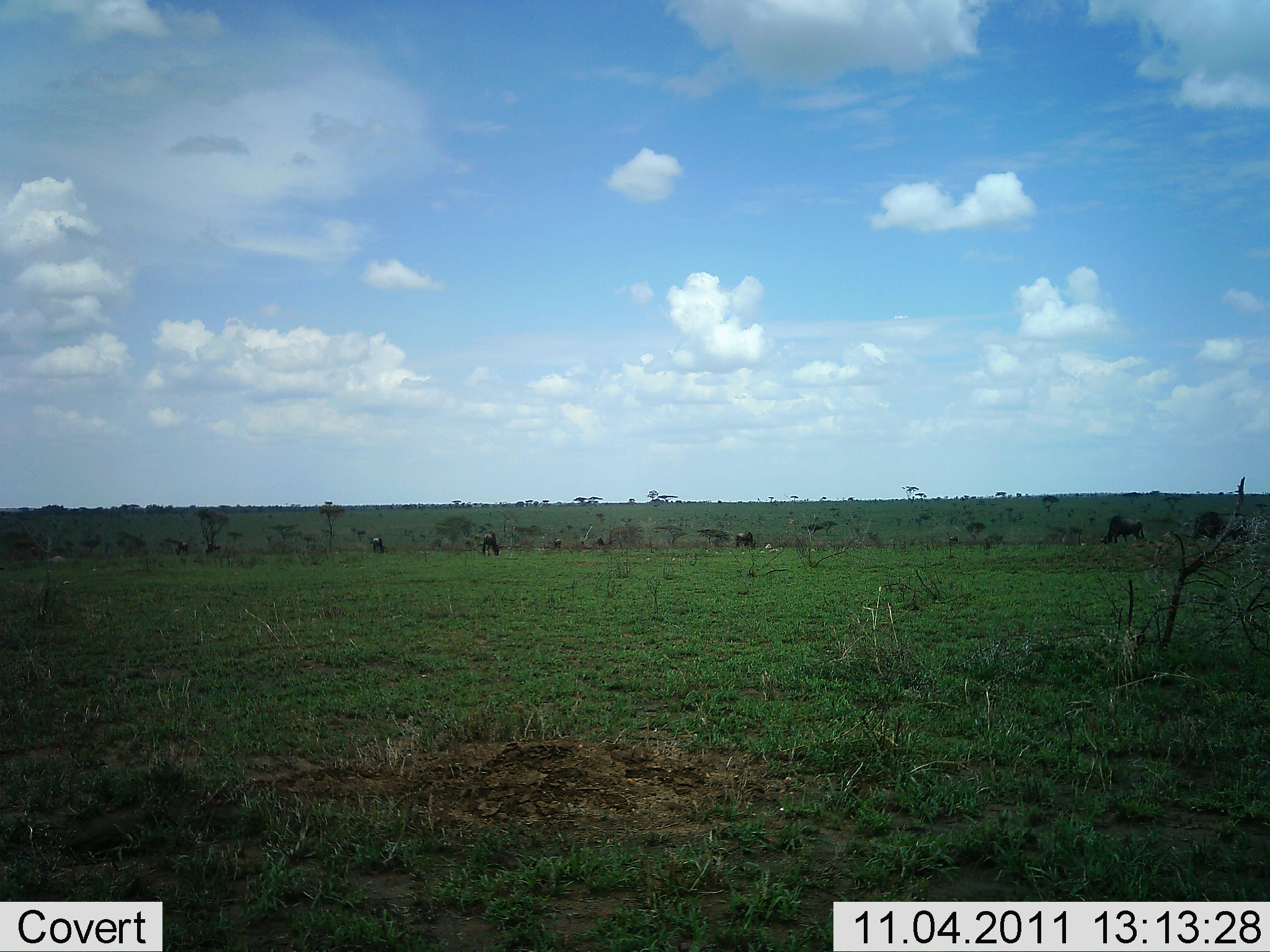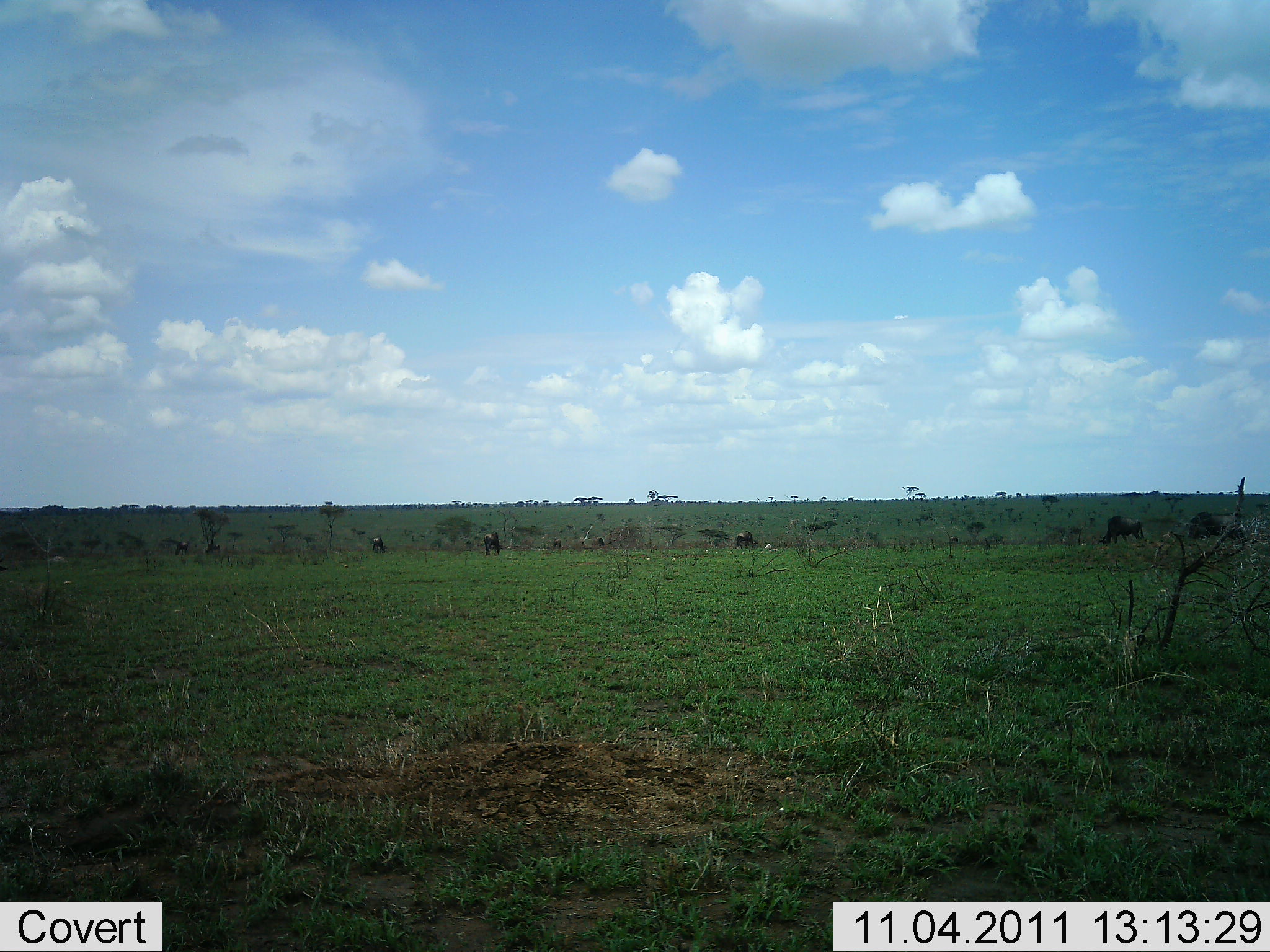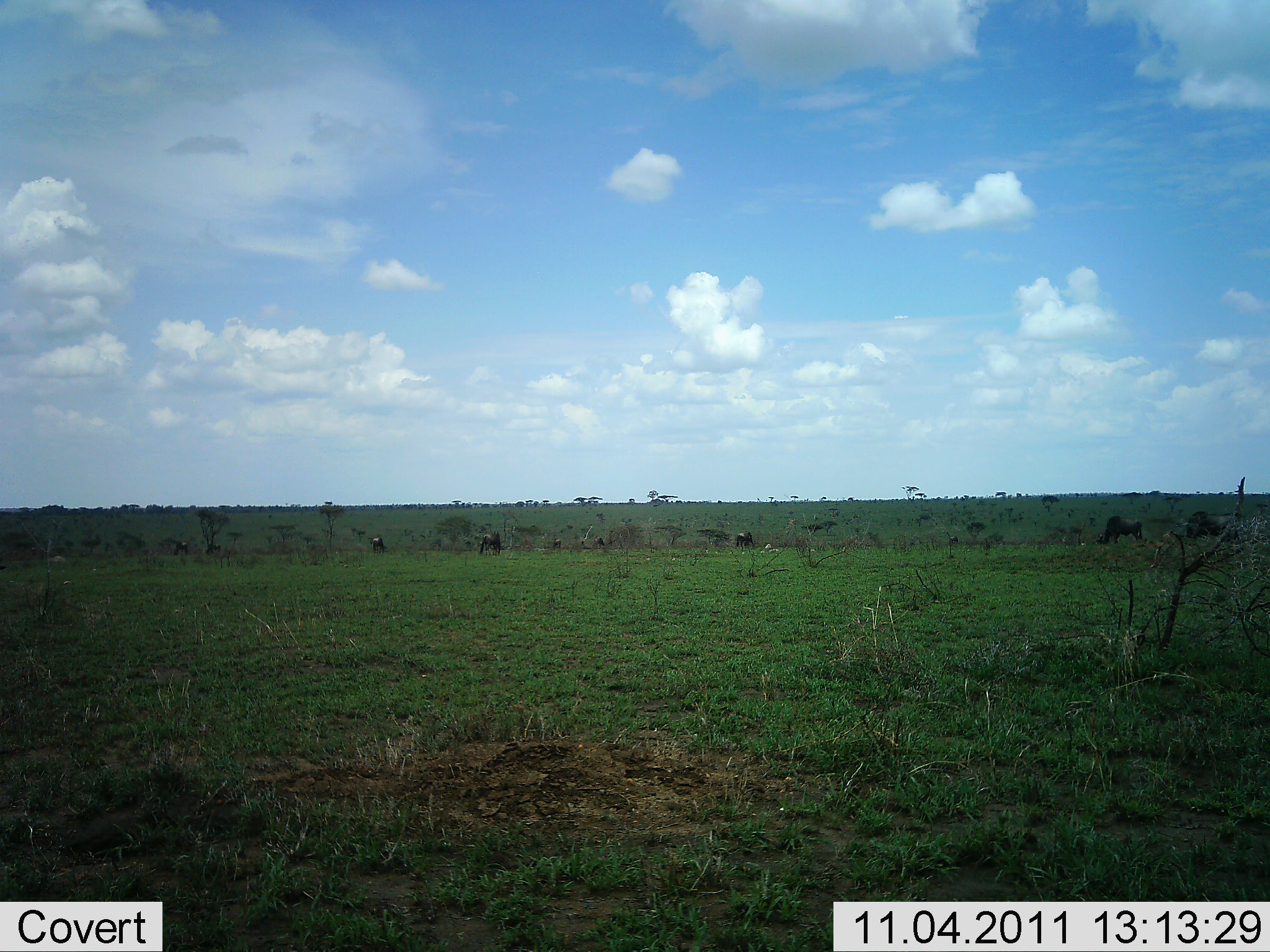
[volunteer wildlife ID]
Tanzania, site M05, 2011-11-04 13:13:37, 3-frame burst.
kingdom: Animalia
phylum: Chordata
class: Mammalia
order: Artiodactyla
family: Bovidae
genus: Connochaetes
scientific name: Connochaetes taurinus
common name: blue wildebeest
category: wildebeest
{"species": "wildebeest (blue wildebeest) (Connochaetes taurinus)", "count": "8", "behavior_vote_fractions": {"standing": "33%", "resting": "0%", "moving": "25%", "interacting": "0%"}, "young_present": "0%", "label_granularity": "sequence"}